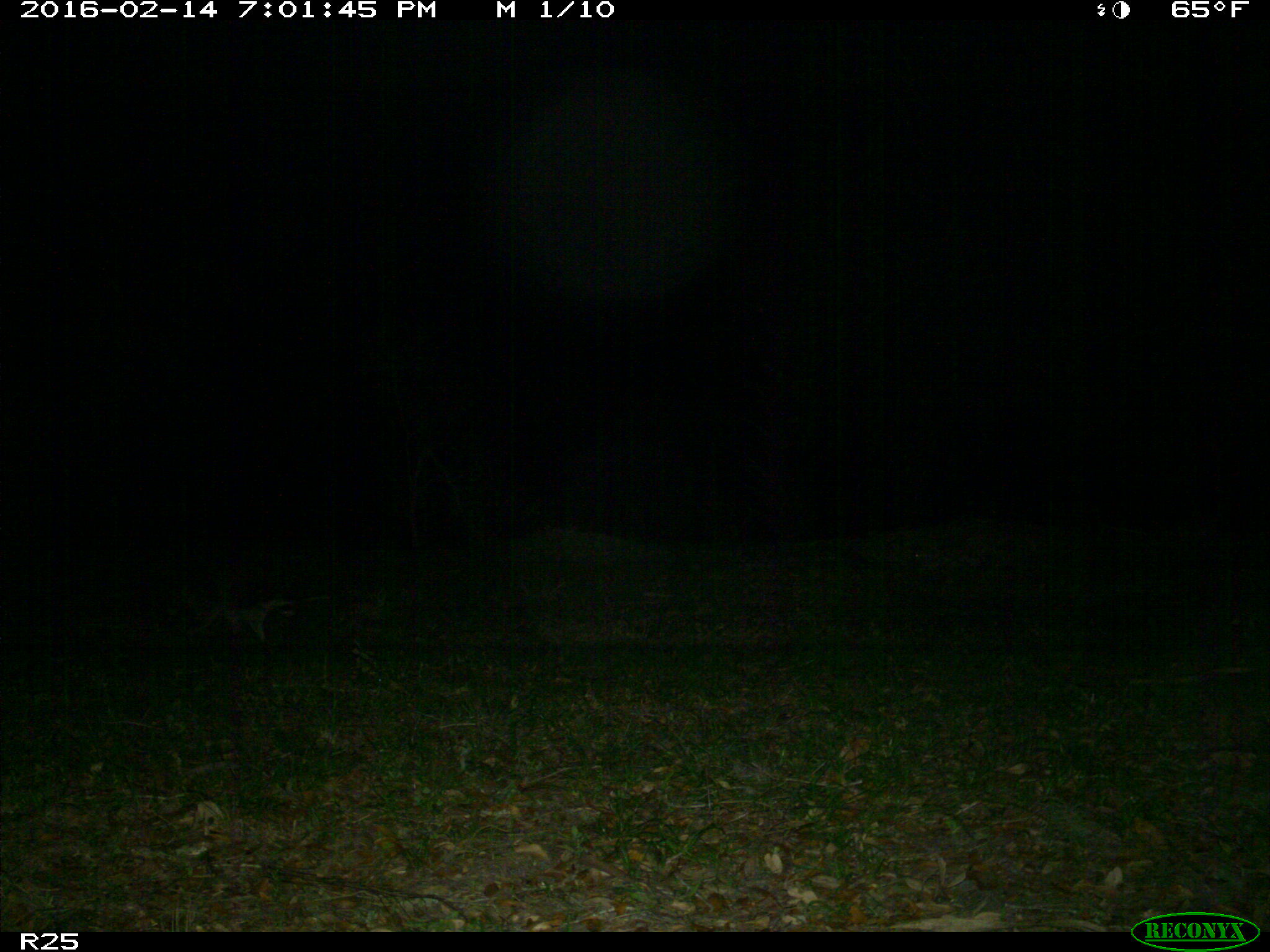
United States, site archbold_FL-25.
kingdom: Animalia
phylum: Chordata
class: Mammalia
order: Carnivora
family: Procyonidae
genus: Procyon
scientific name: Procyon lotor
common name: common raccoon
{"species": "Procyon lotor (common raccoon)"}